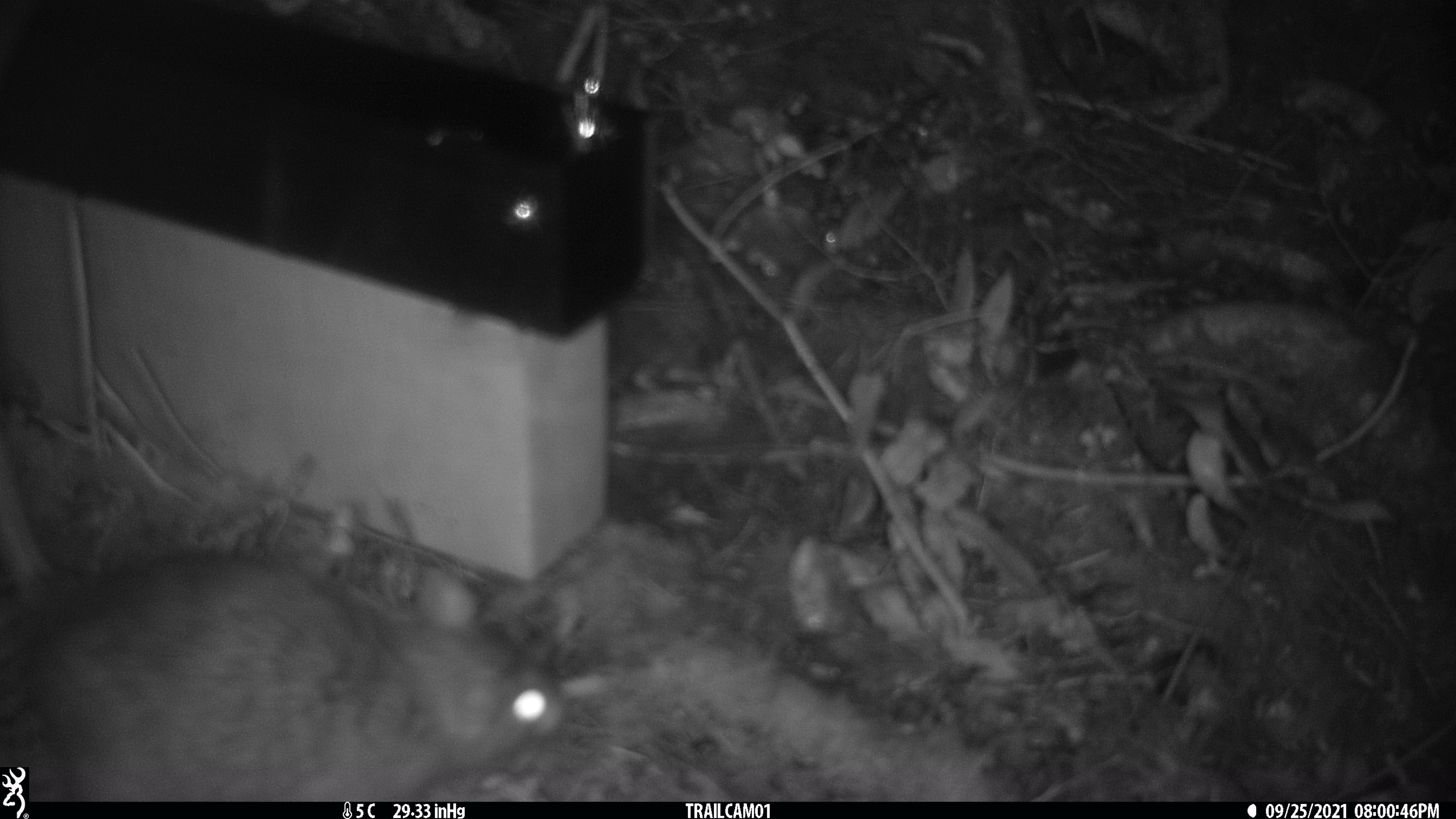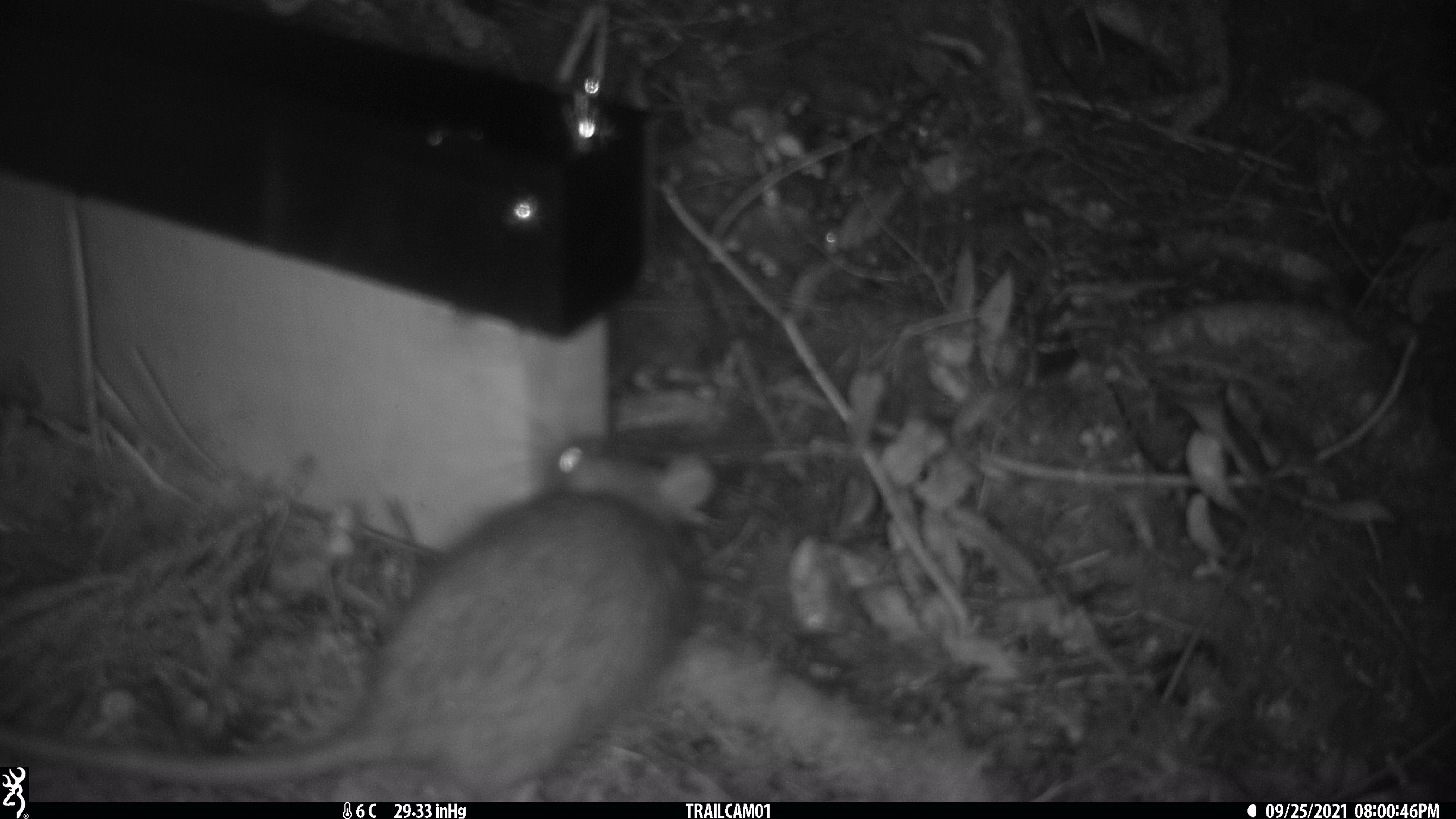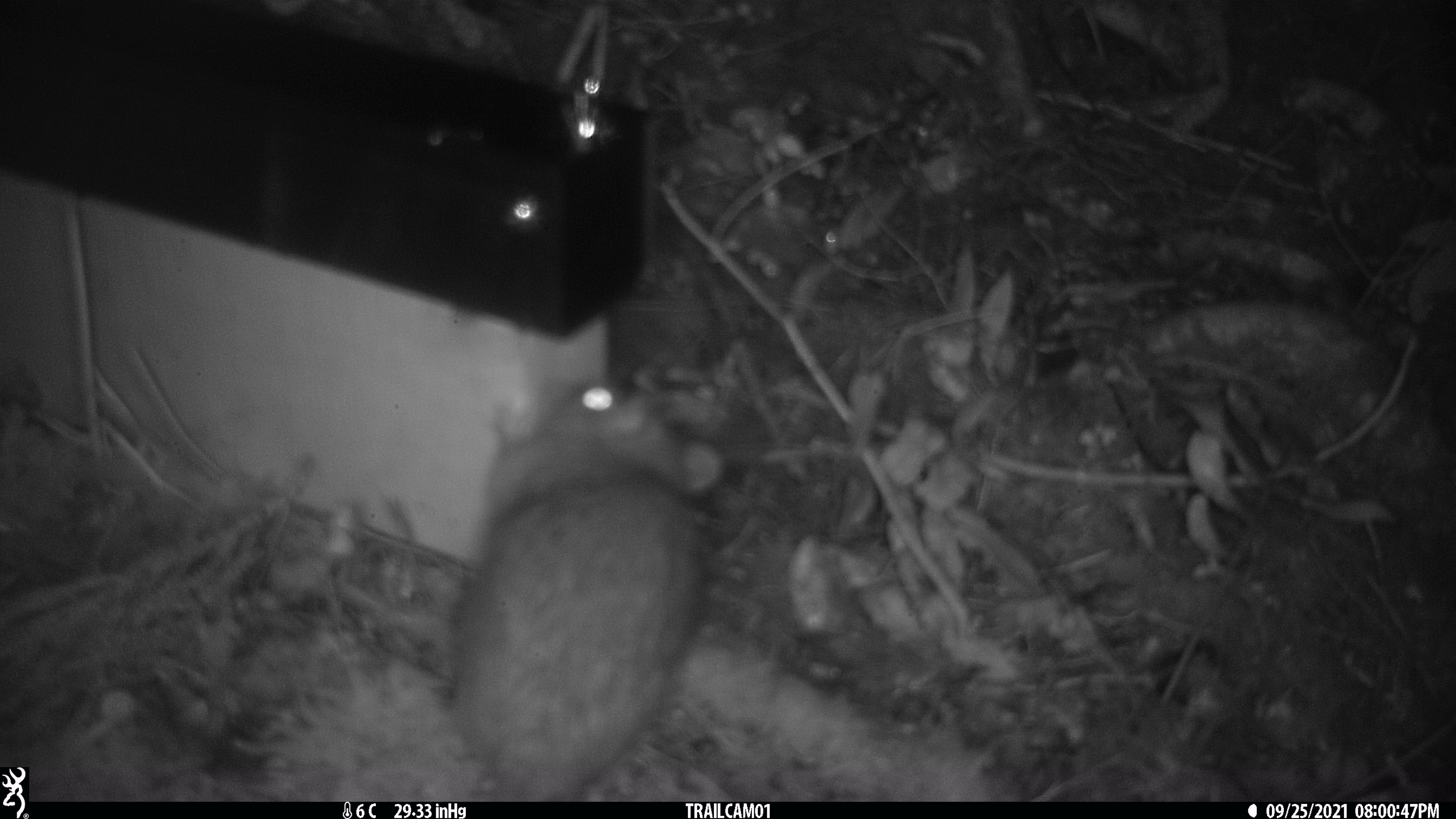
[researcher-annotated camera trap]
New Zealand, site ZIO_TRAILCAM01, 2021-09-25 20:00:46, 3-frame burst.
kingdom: Animalia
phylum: Chordata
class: Mammalia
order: Rodentia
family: Muridae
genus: Rattus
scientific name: Rattus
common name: rat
Rat (Rattus).